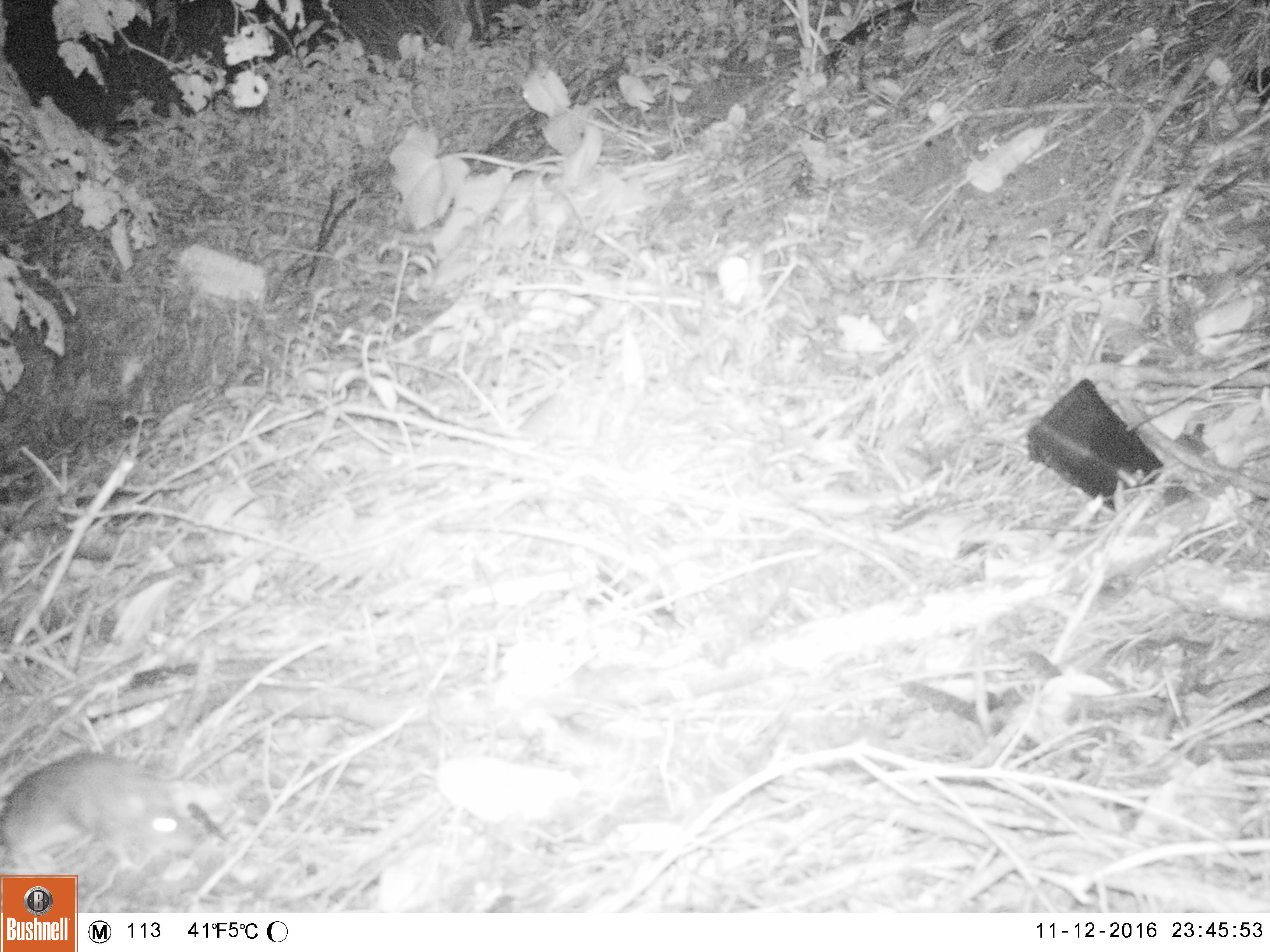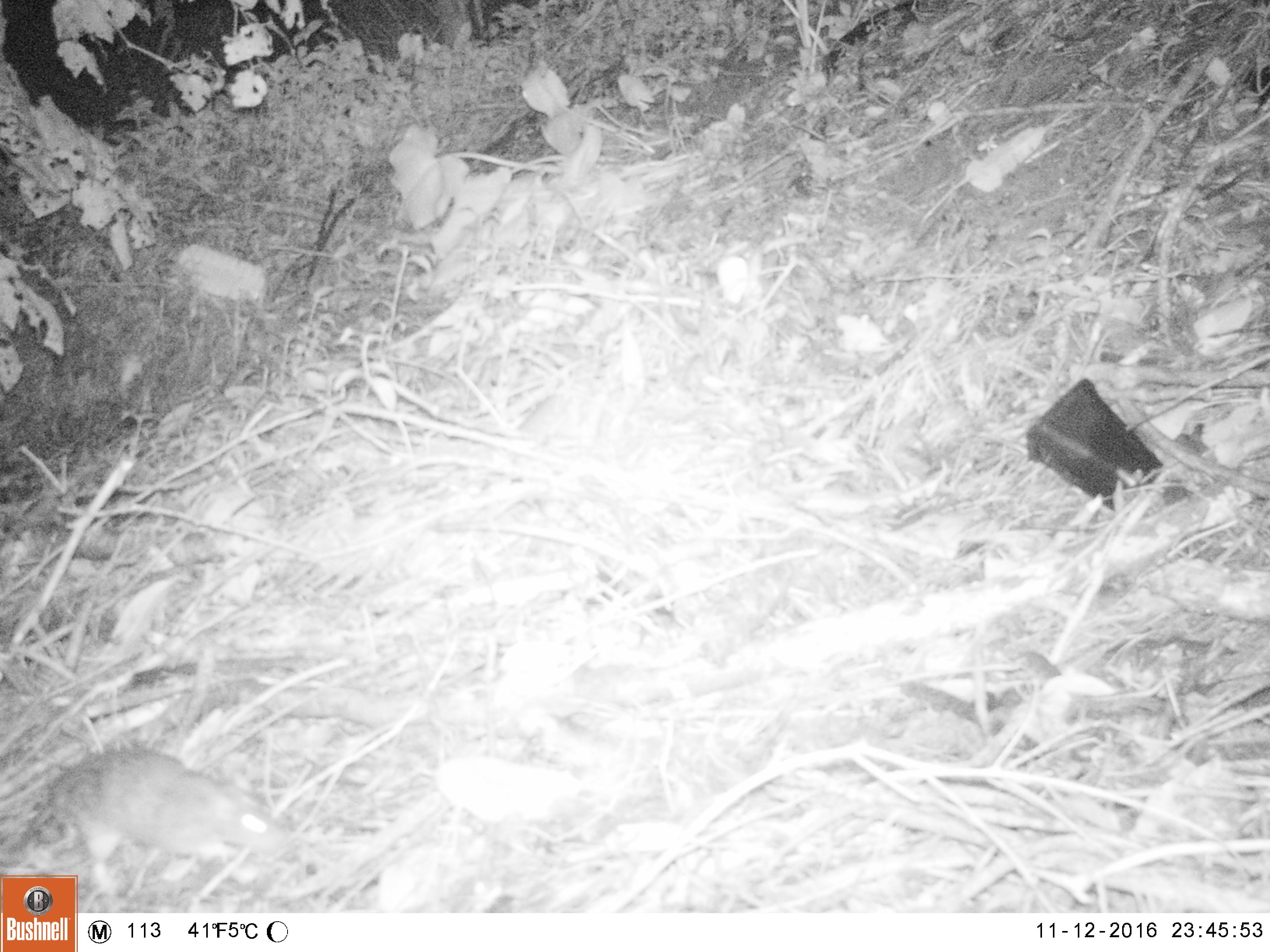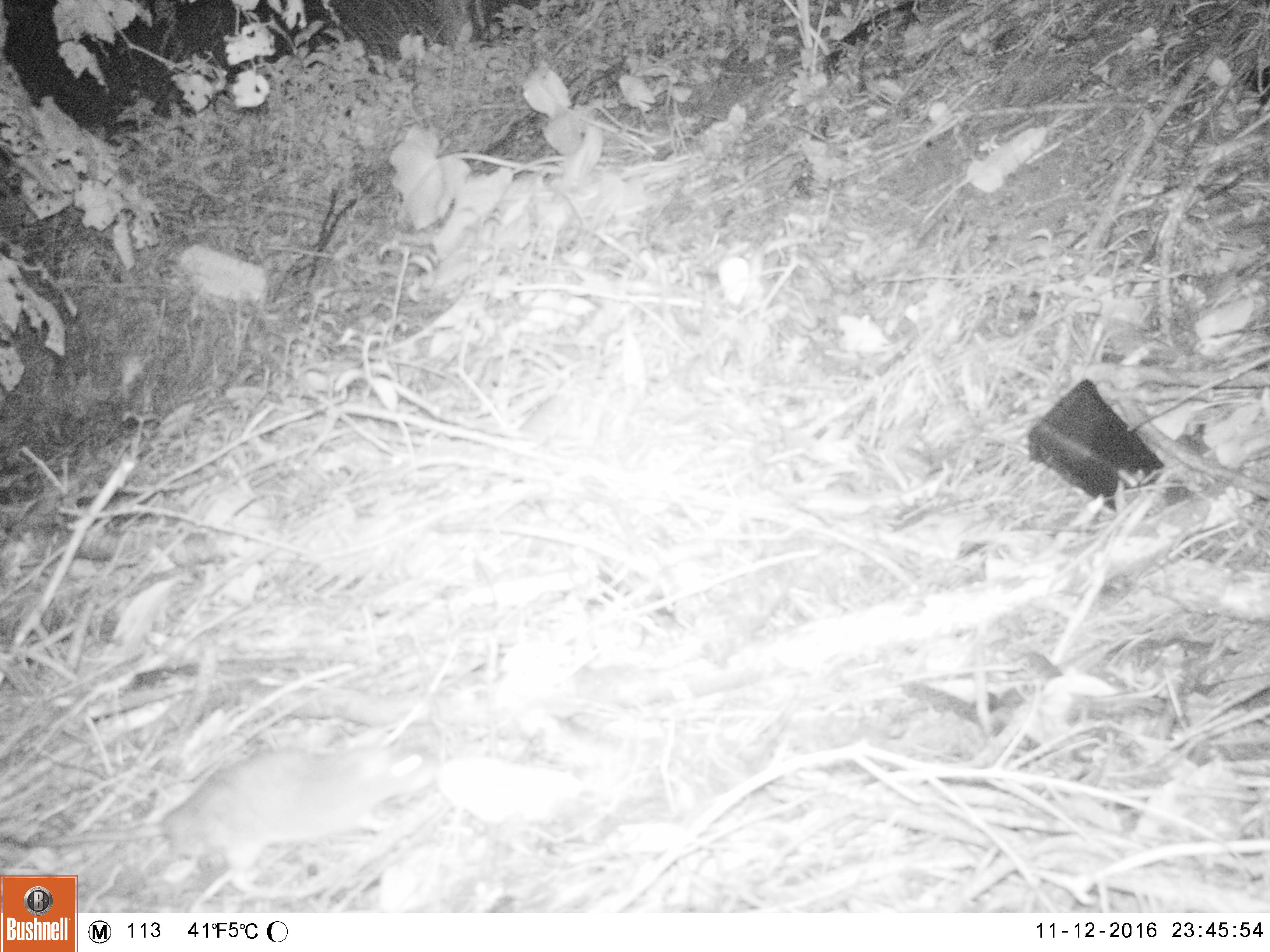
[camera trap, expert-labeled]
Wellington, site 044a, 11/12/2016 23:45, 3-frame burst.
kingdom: Animalia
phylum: Chordata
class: Mammalia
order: Rodentia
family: Muridae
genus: Rattus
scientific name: Rattus norvegicus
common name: norway rat